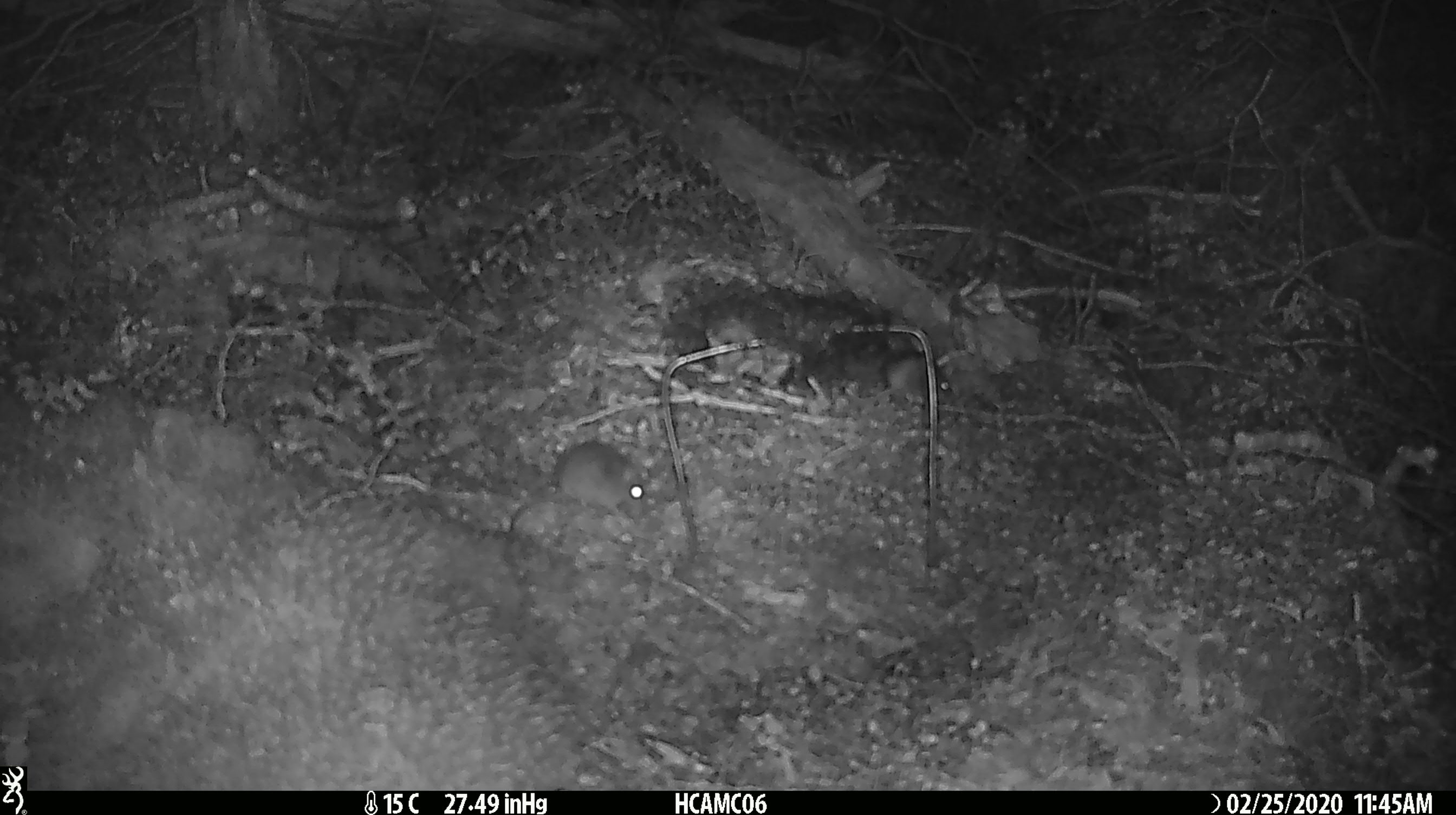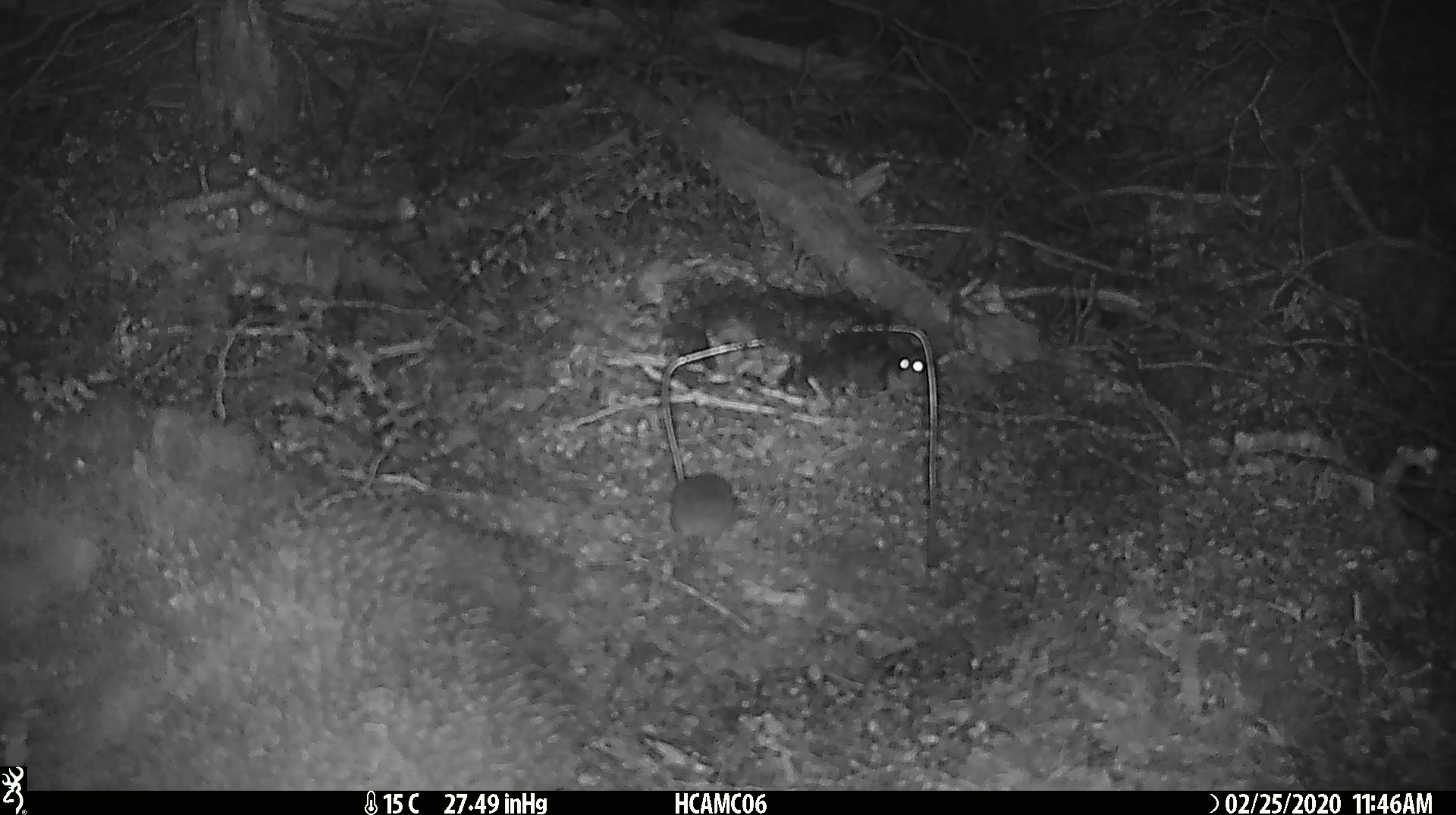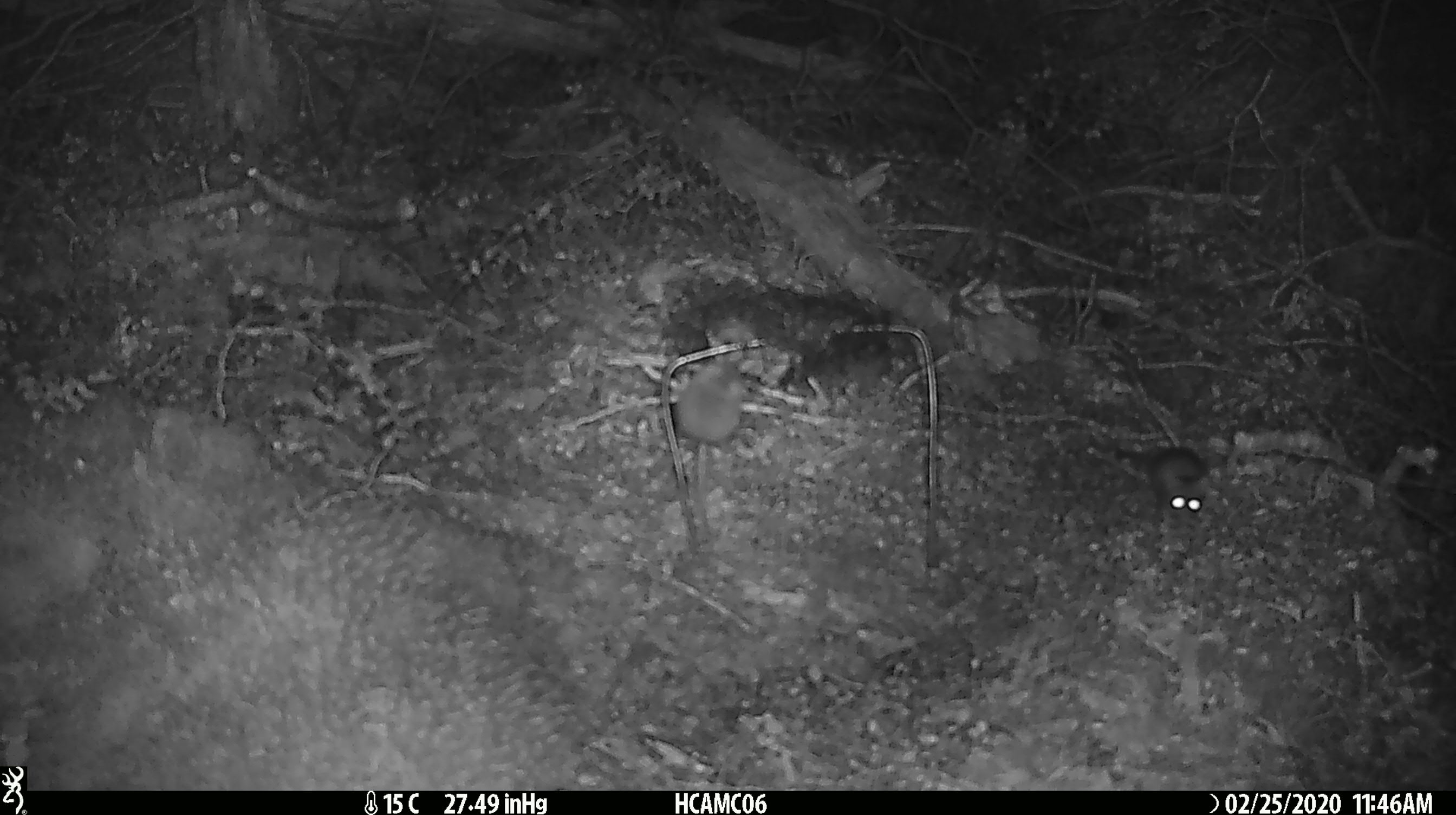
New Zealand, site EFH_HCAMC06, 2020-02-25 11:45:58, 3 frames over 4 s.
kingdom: Animalia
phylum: Chordata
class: Mammalia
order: Rodentia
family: Muridae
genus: Mus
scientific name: Mus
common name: mouse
Mouse (Mus).